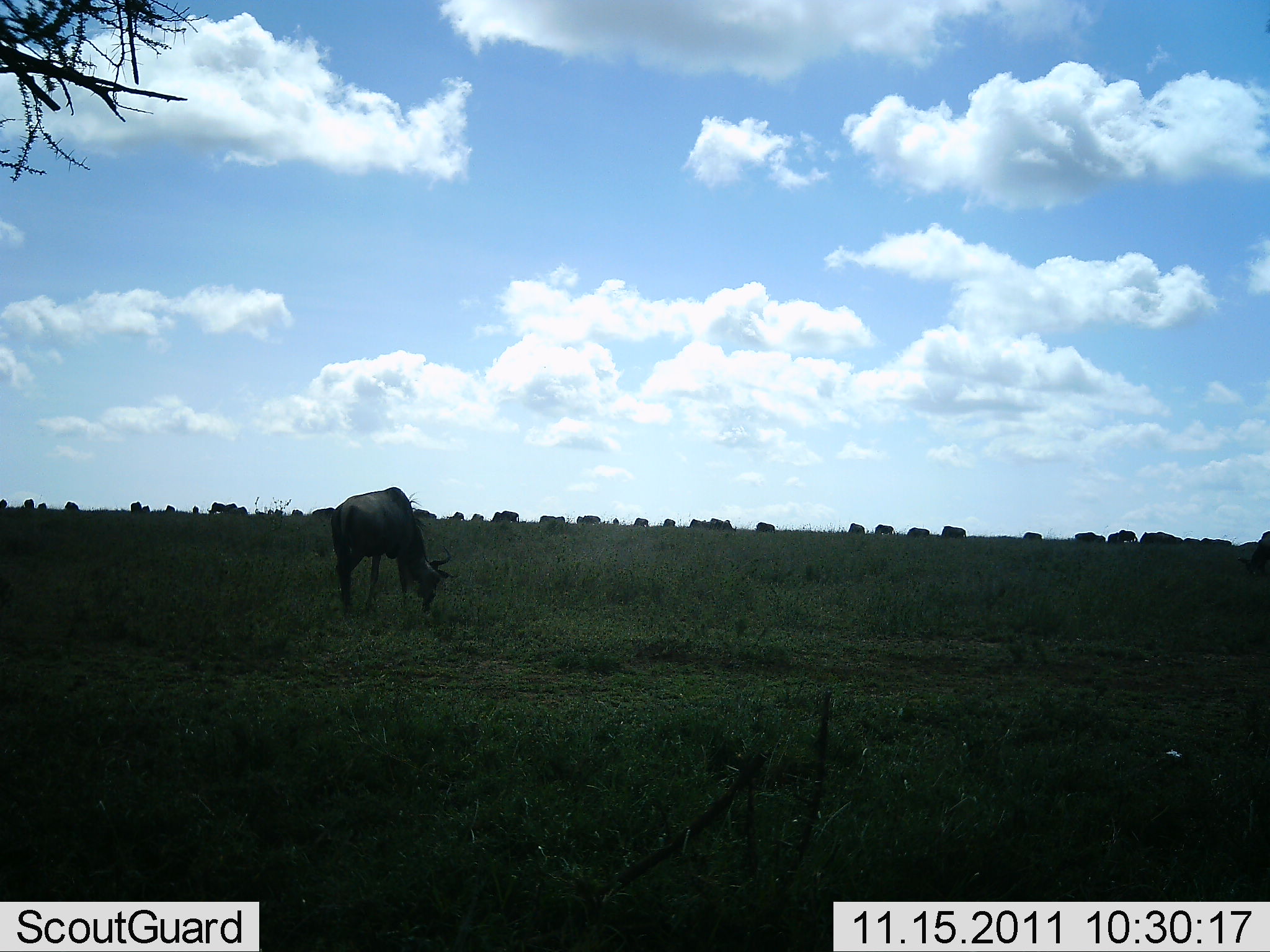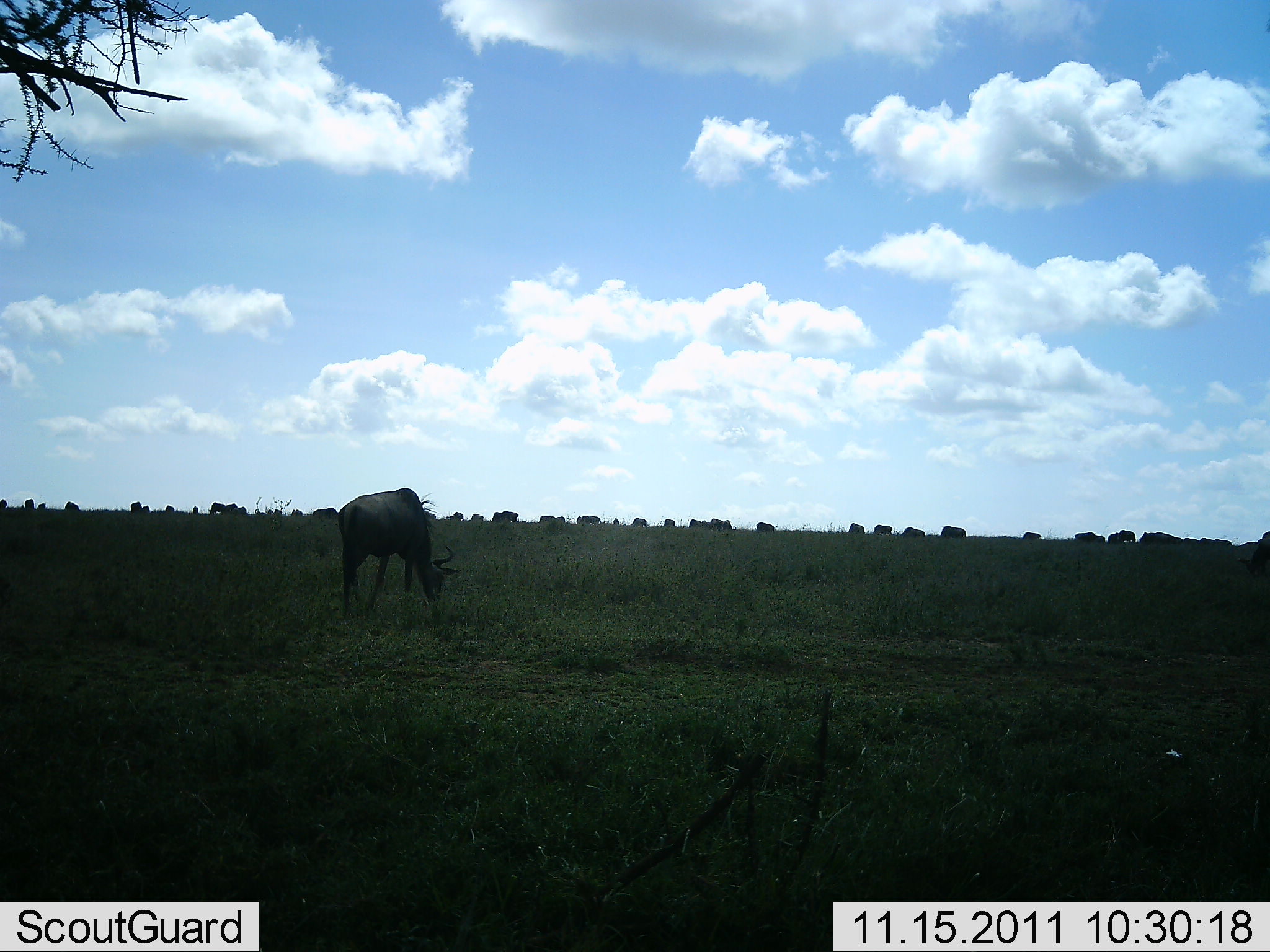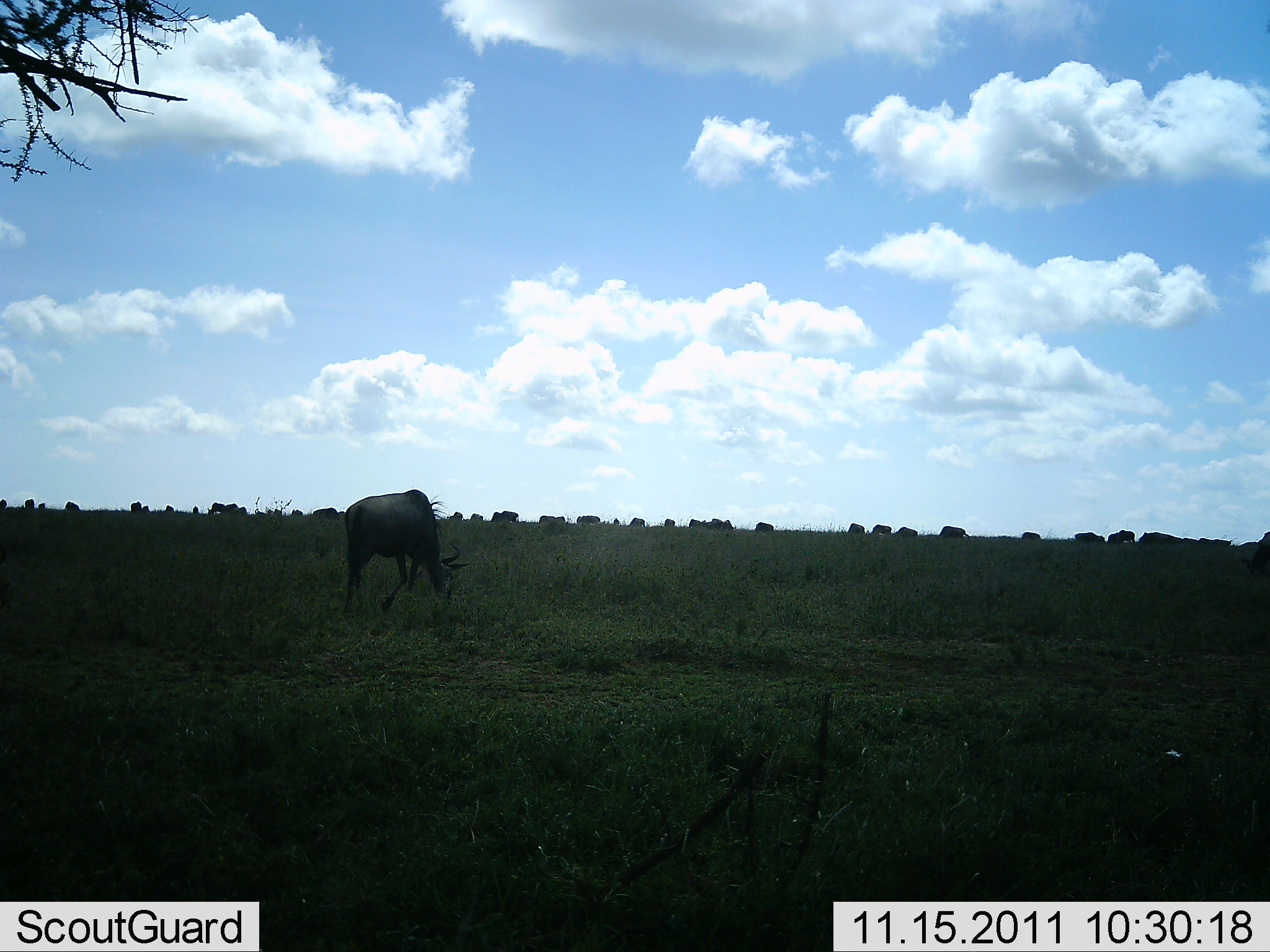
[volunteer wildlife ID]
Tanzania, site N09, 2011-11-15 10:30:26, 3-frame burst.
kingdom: Animalia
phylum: Chordata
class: Mammalia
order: Artiodactyla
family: Bovidae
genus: Connochaetes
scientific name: Connochaetes taurinus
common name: blue wildebeest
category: wildebeest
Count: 11-50.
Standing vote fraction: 58%.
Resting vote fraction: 0%.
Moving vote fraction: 33%.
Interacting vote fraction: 0%.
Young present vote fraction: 0%.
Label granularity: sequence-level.